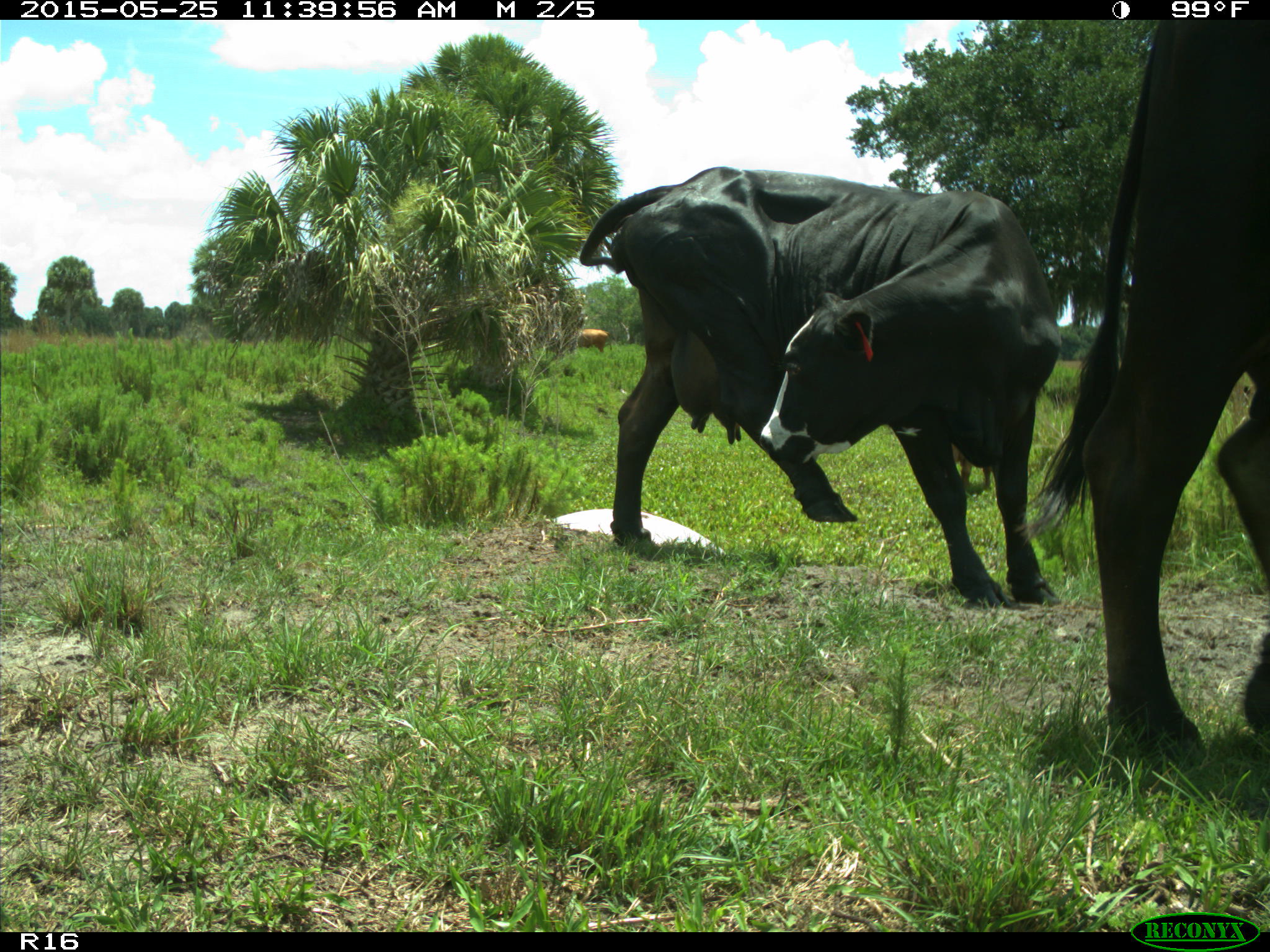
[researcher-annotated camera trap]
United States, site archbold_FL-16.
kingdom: Animalia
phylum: Chordata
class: Mammalia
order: Artiodactyla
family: Bovidae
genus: Bos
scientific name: Bos taurus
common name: domestic cow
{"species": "Bos taurus (domestic cow)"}